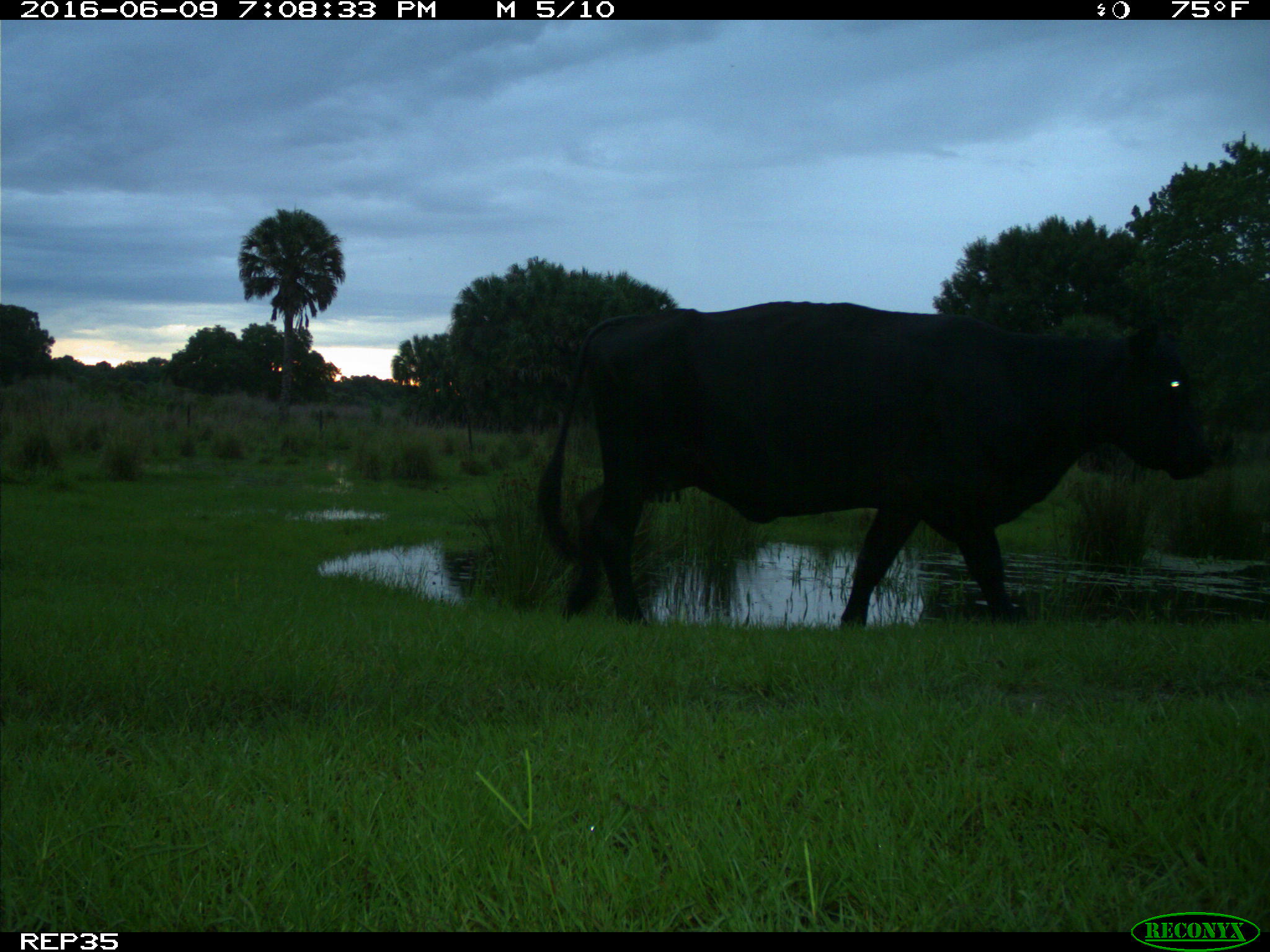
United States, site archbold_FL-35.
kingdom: Animalia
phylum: Chordata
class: Mammalia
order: Artiodactyla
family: Bovidae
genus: Bos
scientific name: Bos taurus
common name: domestic cow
Bos taurus (domestic cow).